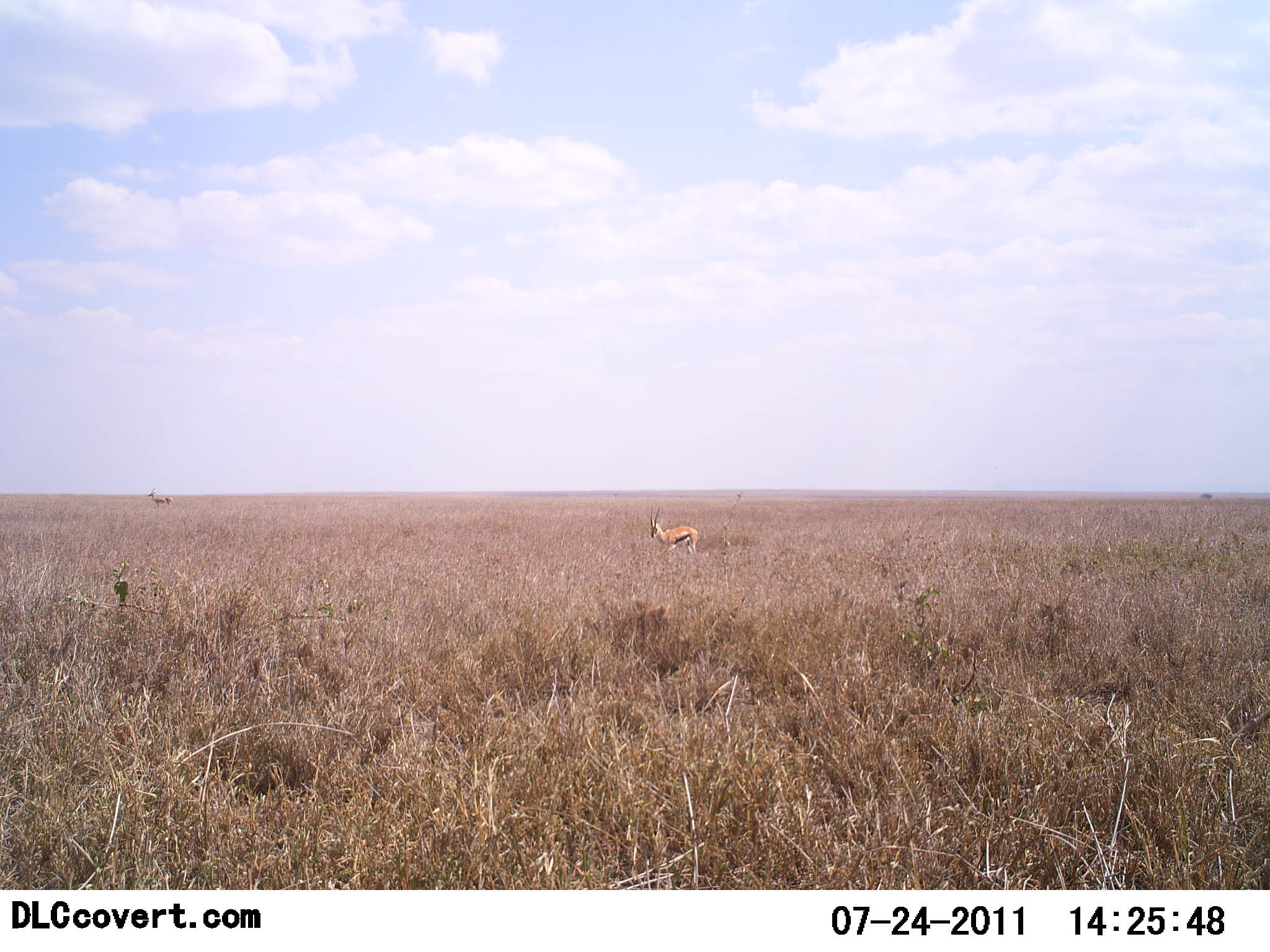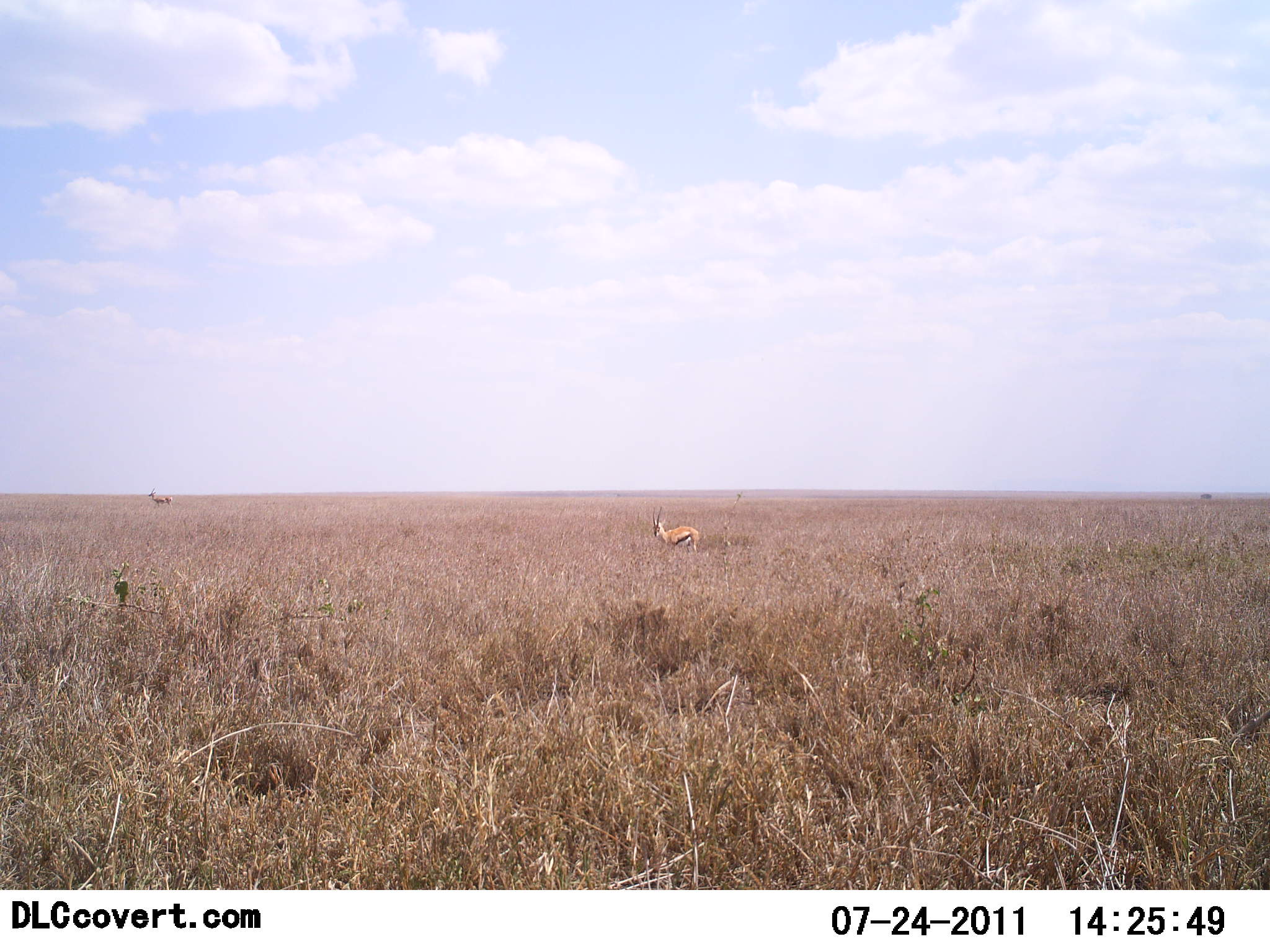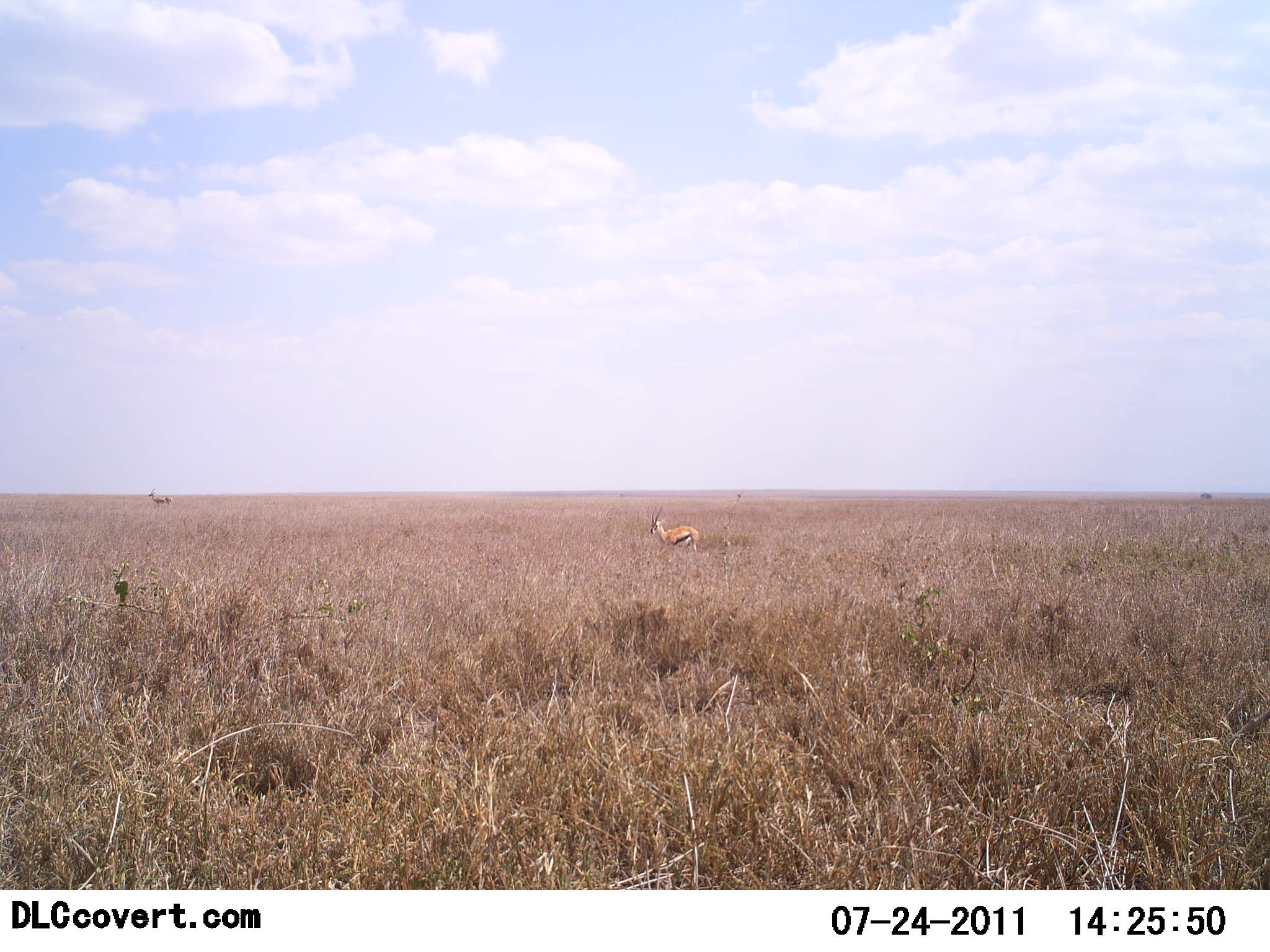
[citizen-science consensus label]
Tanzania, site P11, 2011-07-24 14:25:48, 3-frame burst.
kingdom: Animalia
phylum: Chordata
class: Mammalia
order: Artiodactyla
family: Bovidae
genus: Eudorcas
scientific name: Eudorcas thomsonii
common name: thomson's gazelle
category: gazellethomsons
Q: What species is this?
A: Gazellethomsons (thomson's gazelle) (Eudorcas thomsonii).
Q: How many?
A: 2.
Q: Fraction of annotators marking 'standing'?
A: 92%.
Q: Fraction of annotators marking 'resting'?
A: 8%.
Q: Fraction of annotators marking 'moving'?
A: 0%.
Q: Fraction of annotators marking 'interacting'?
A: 0%.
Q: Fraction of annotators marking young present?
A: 0%.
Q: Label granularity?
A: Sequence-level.